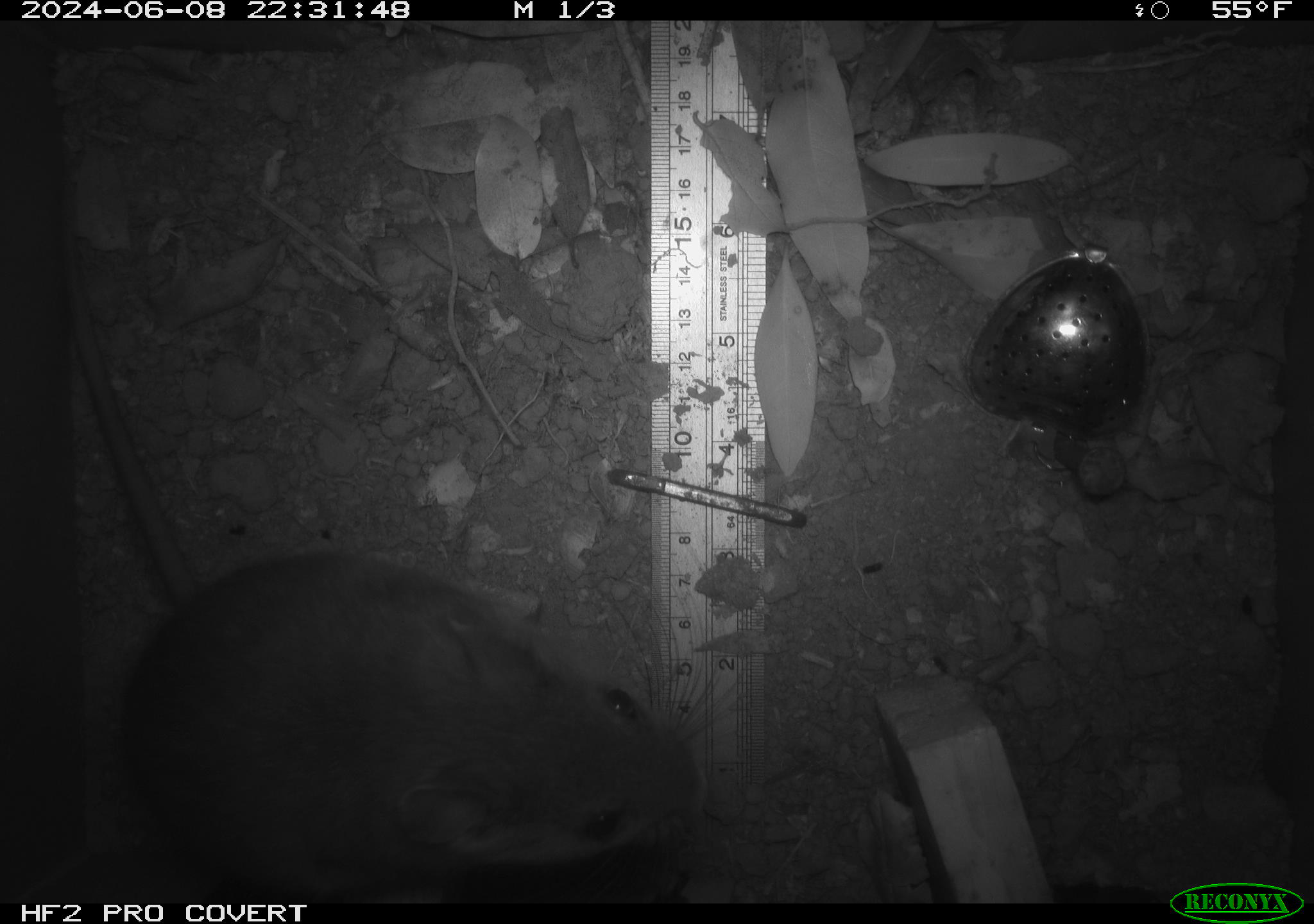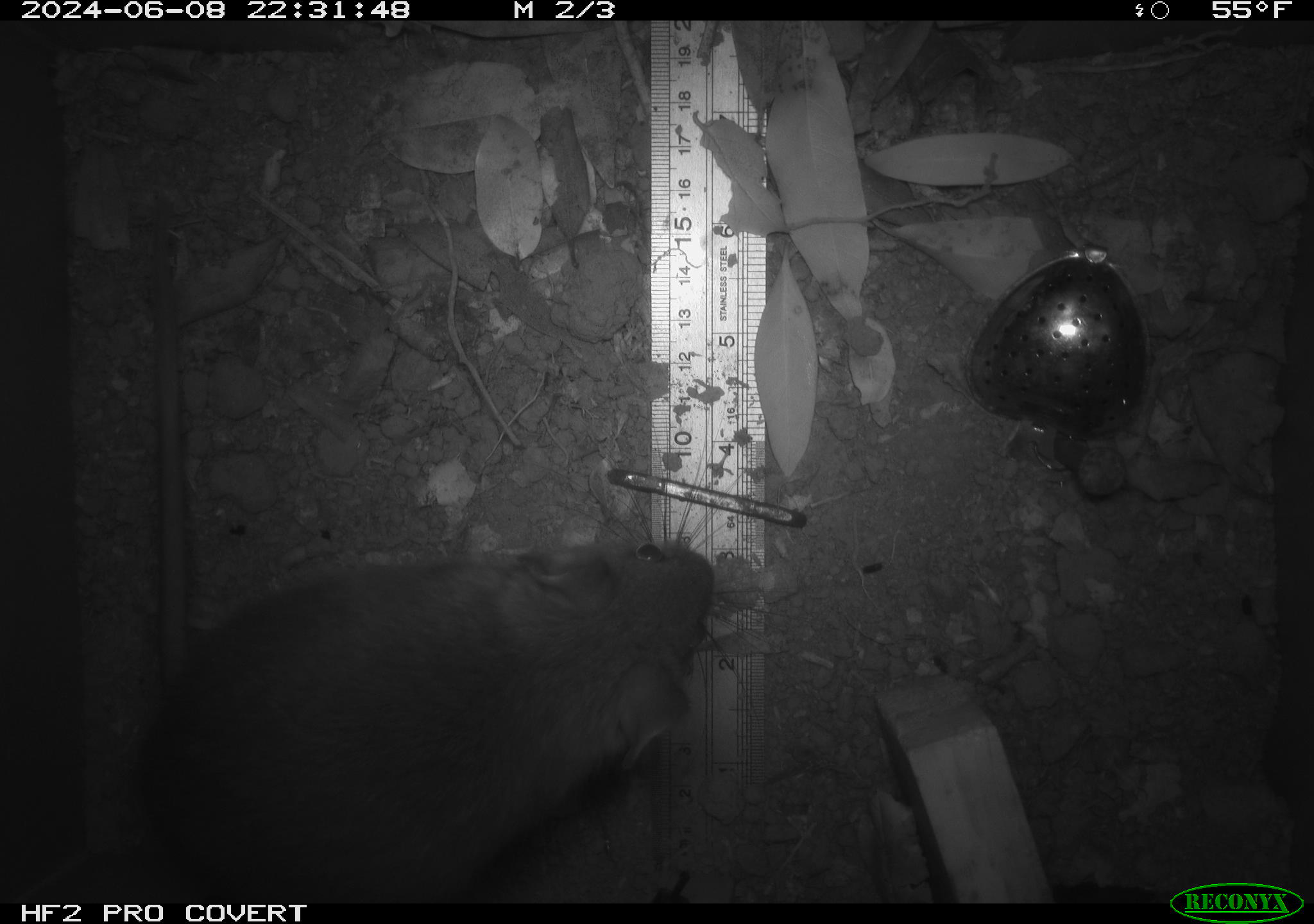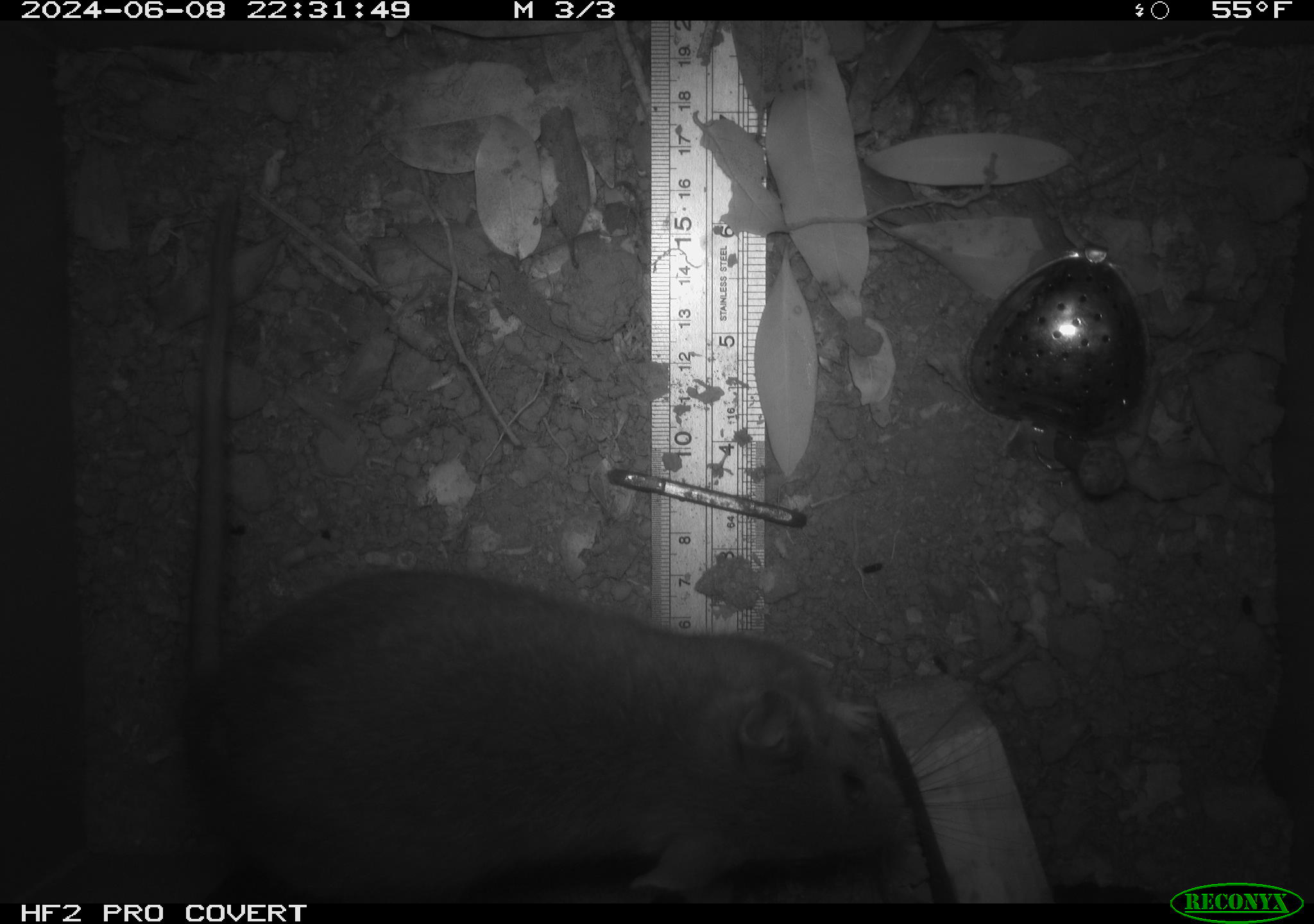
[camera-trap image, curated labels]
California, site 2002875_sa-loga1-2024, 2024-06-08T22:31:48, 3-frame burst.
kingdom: Animalia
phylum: Chordata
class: Mammalia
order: Rodentia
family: Cricetidae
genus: Neotoma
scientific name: Neotoma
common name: pack rat or woodrat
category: neotoma species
Neotoma species (pack rat or woodrat) (Neotoma).